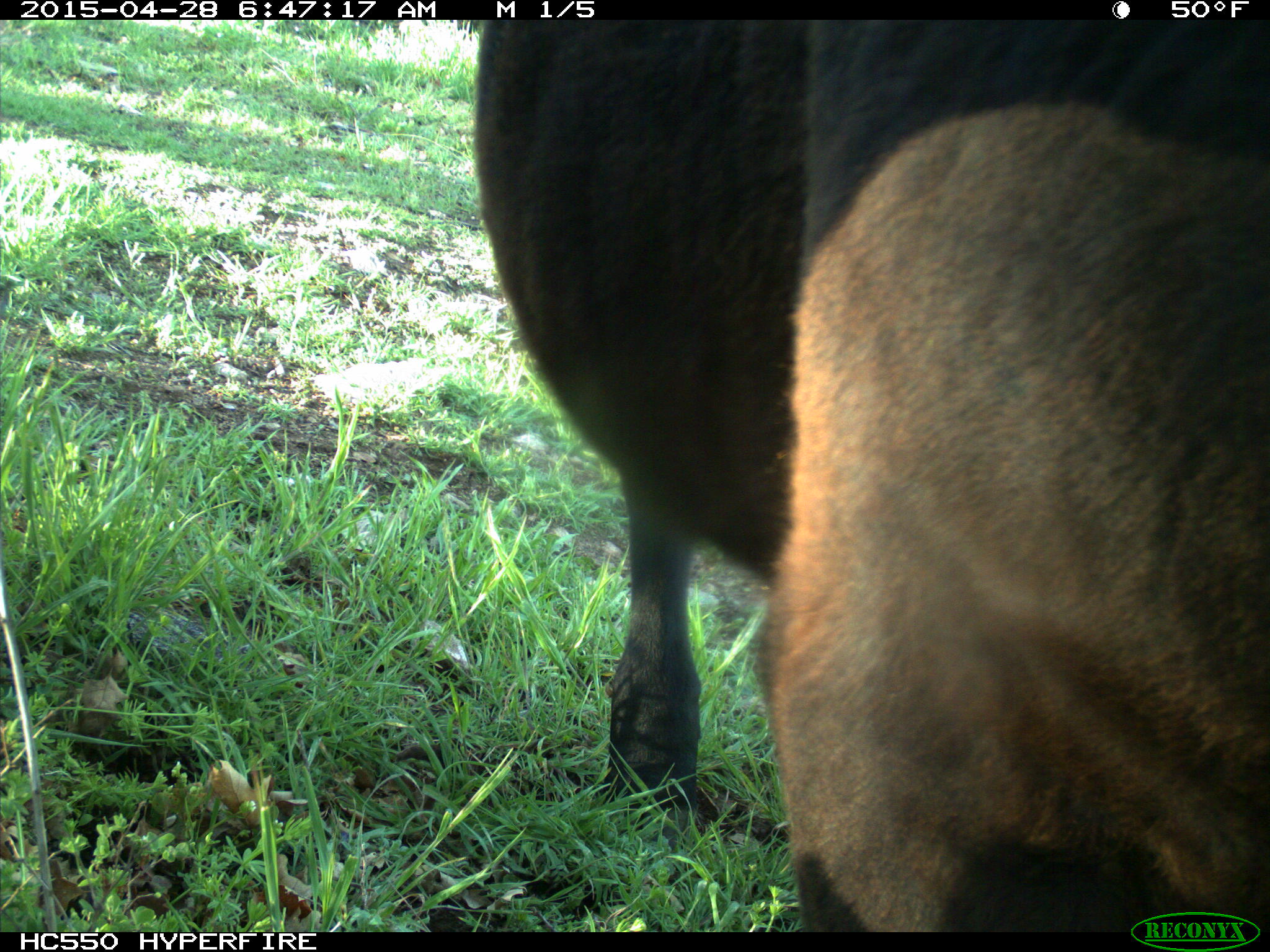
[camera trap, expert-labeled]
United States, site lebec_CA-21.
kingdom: Animalia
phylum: Chordata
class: Mammalia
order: Artiodactyla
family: Bovidae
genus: Bos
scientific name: Bos taurus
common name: domestic cow